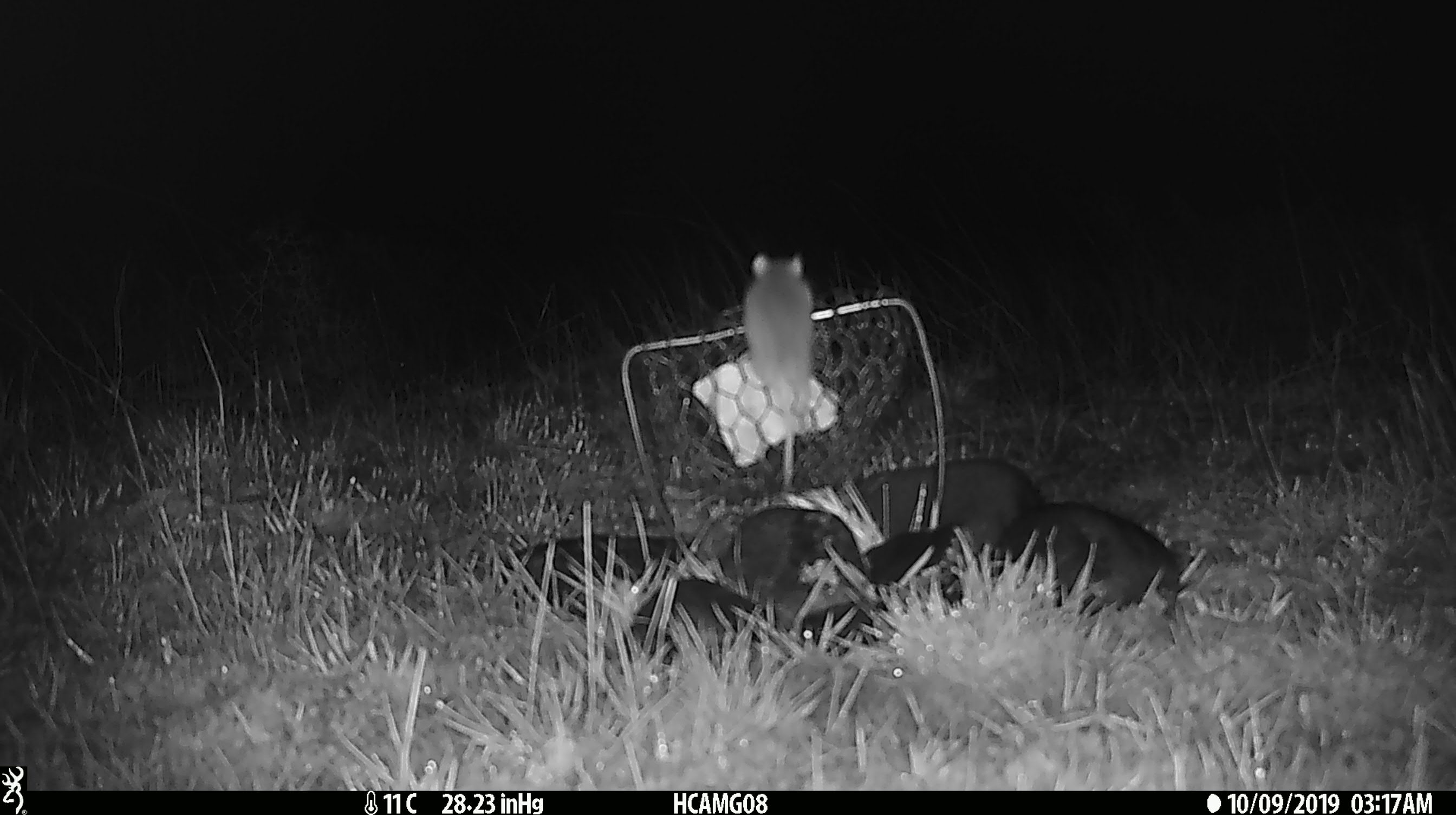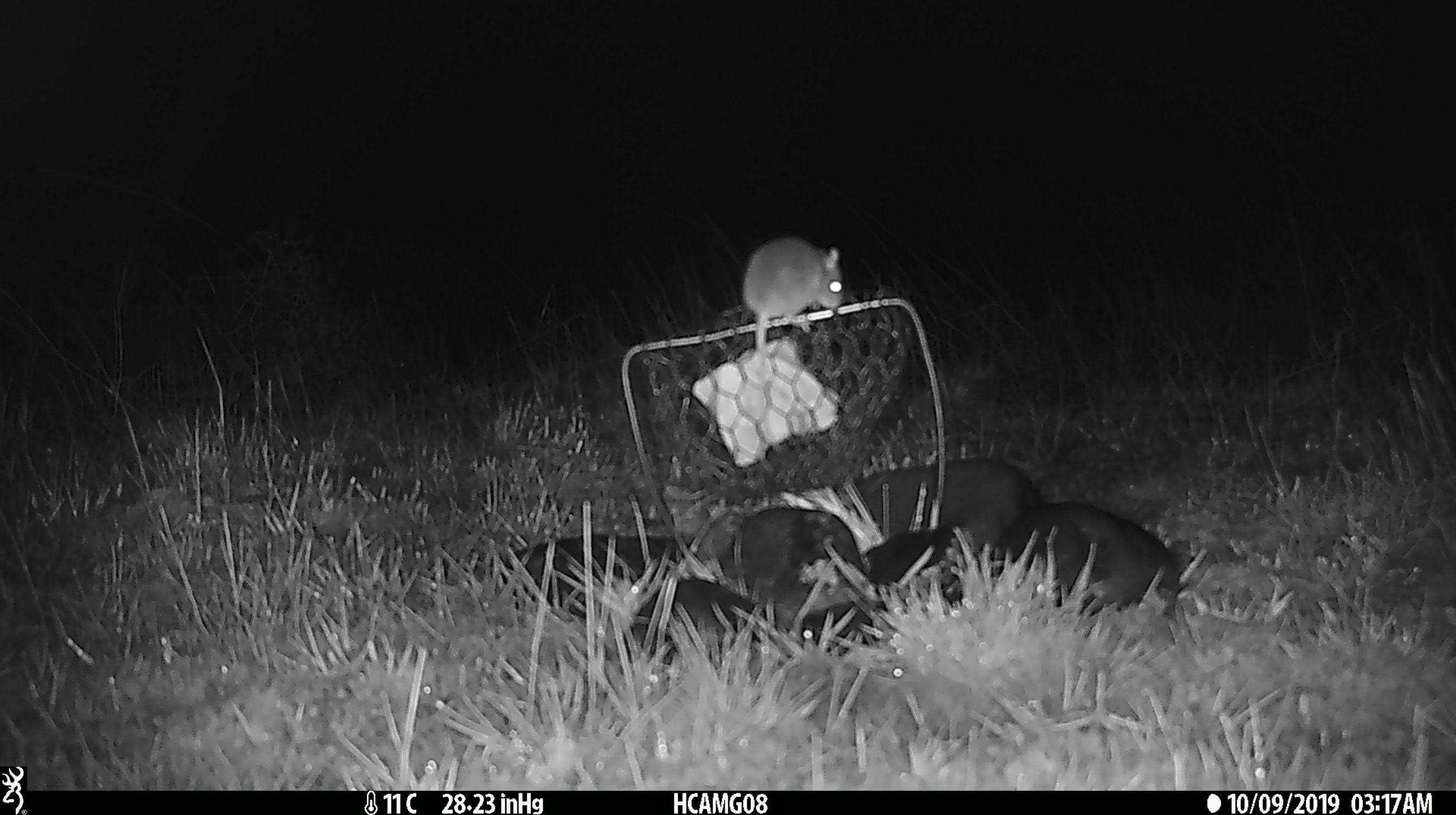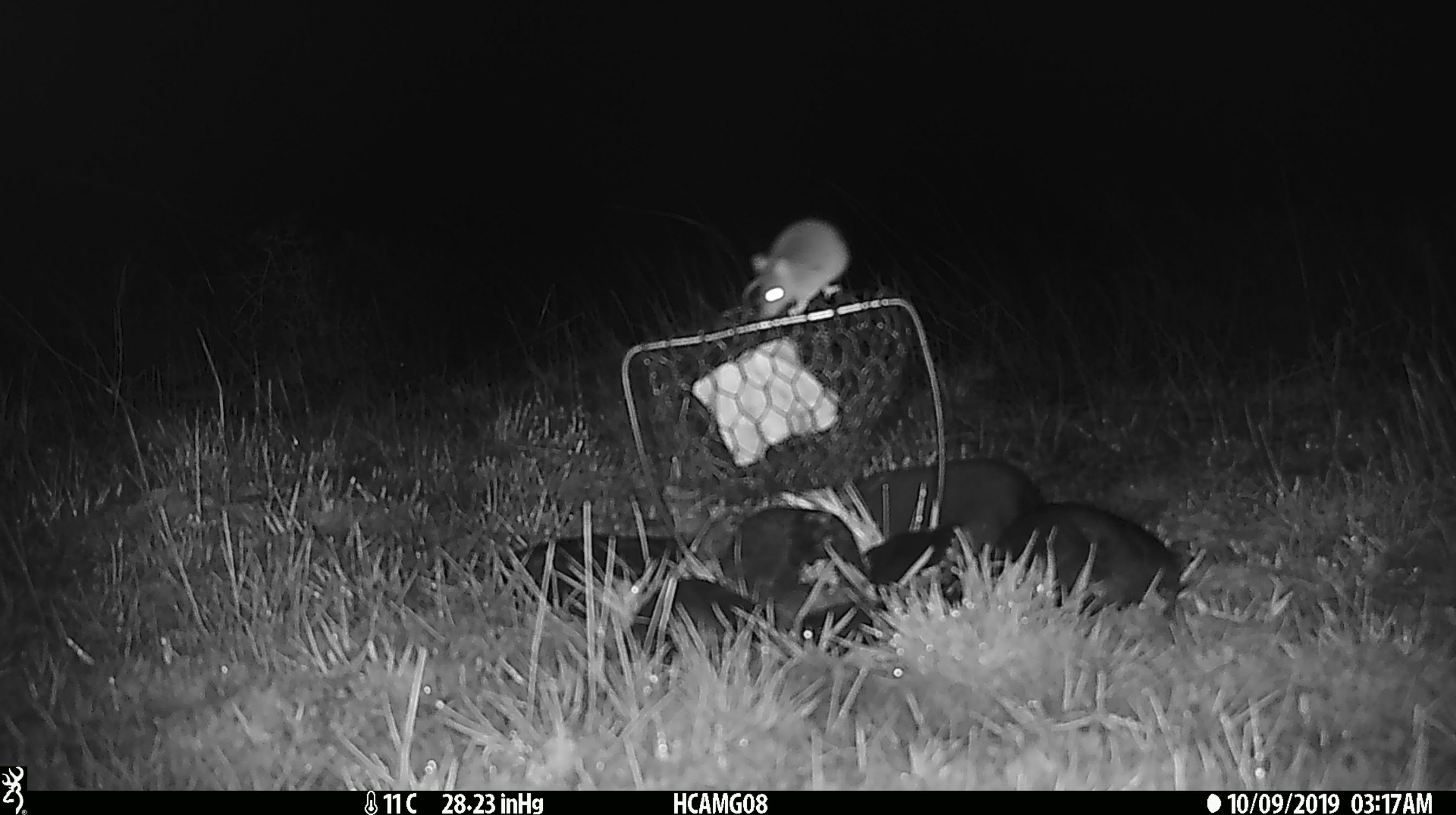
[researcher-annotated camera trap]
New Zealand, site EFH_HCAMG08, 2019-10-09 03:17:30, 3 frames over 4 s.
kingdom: Animalia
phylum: Chordata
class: Mammalia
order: Rodentia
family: Muridae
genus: Mus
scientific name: Mus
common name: mouse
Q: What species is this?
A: Mouse (Mus).